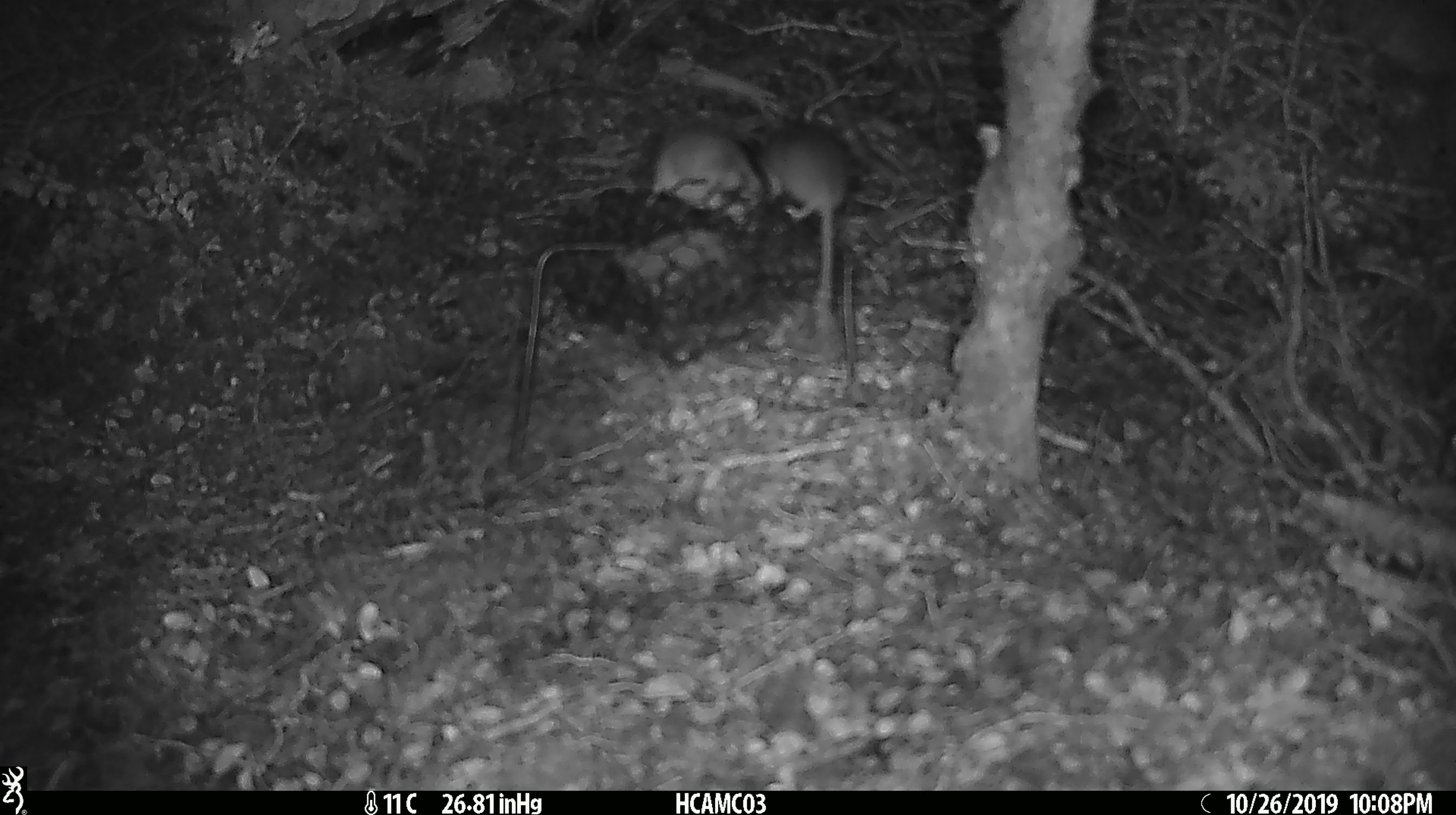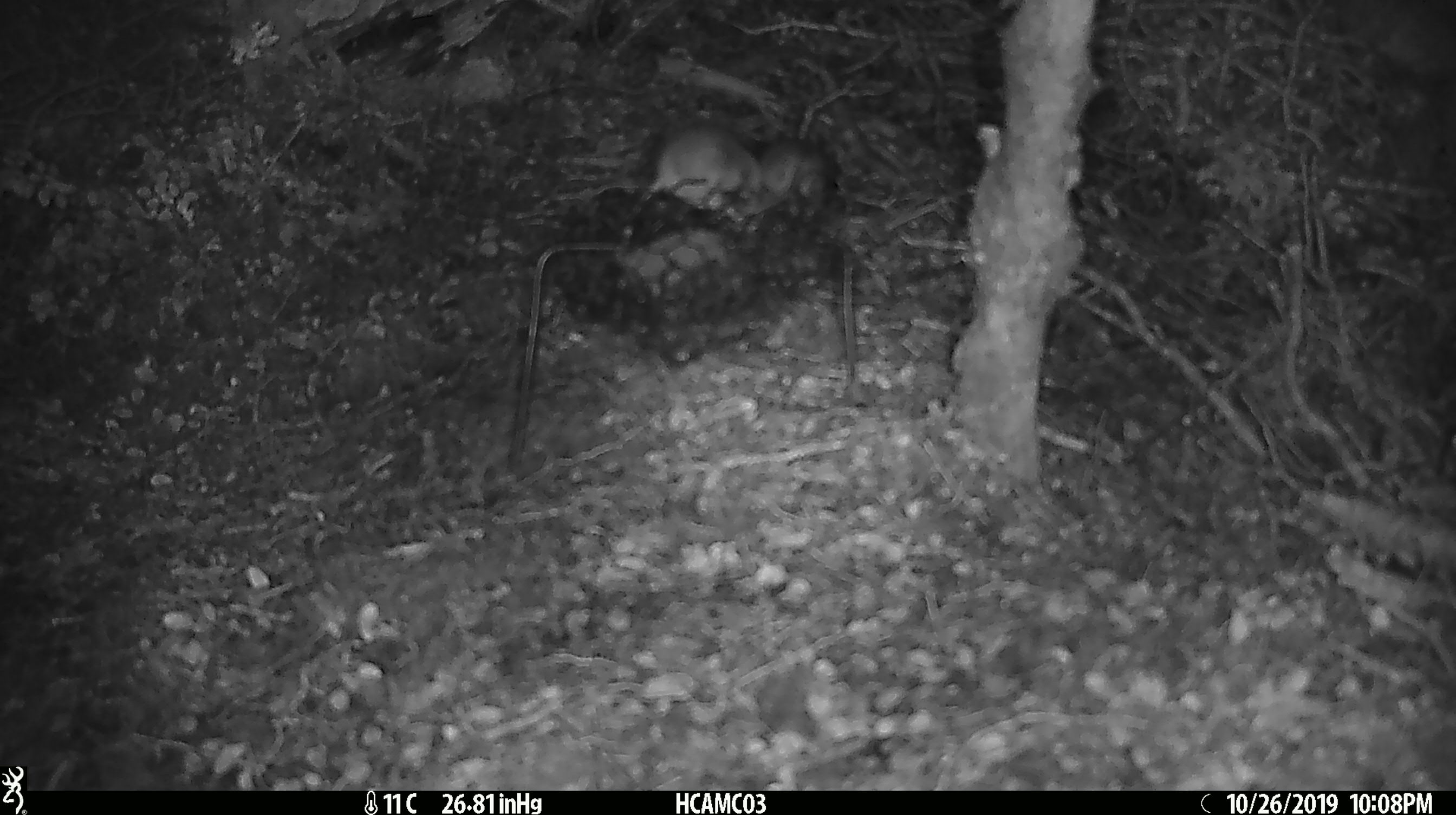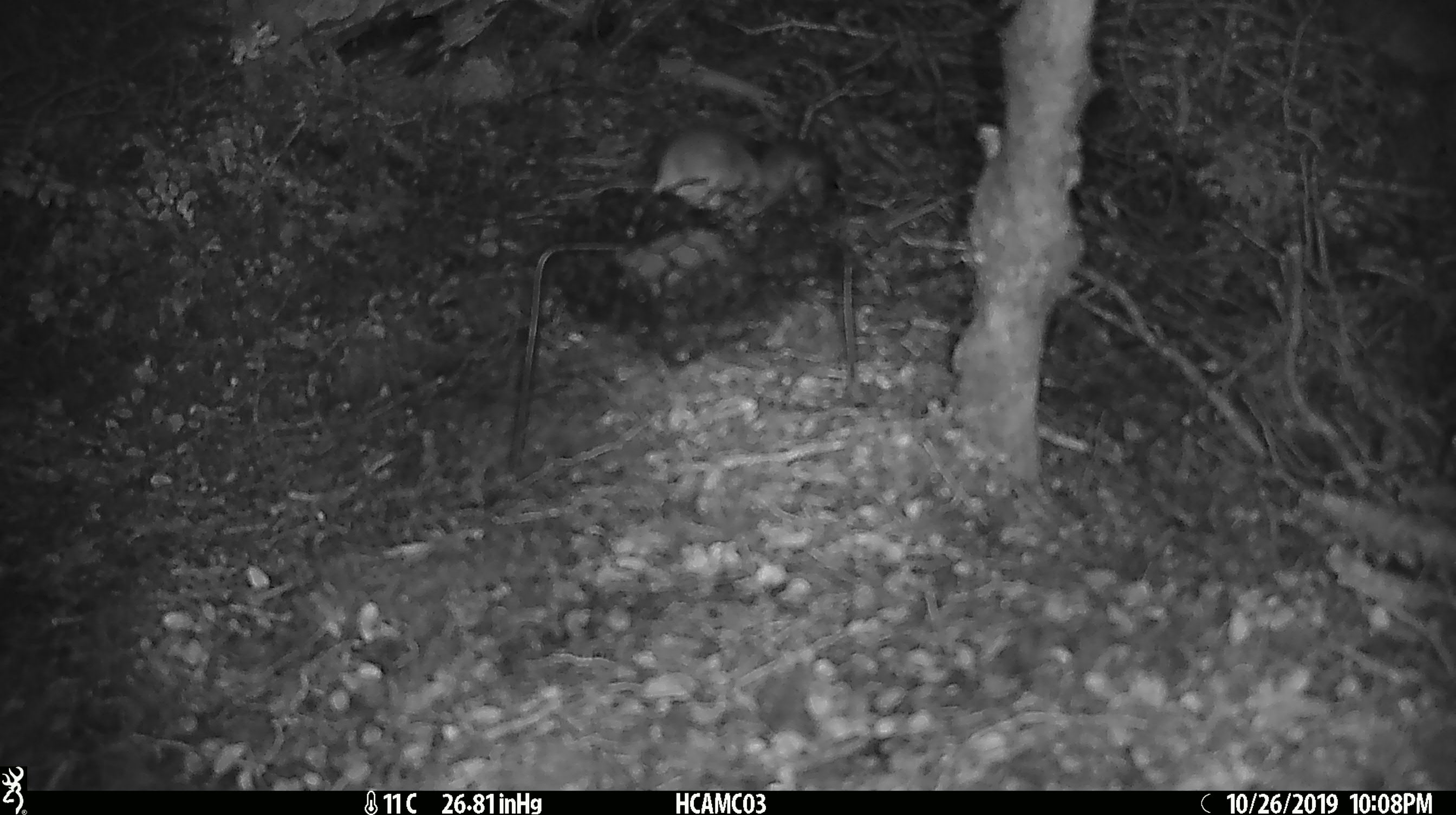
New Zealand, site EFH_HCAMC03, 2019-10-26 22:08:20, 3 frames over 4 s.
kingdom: Animalia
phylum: Chordata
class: Mammalia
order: Rodentia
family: Muridae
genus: Mus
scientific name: Mus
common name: mouse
Mouse (Mus).